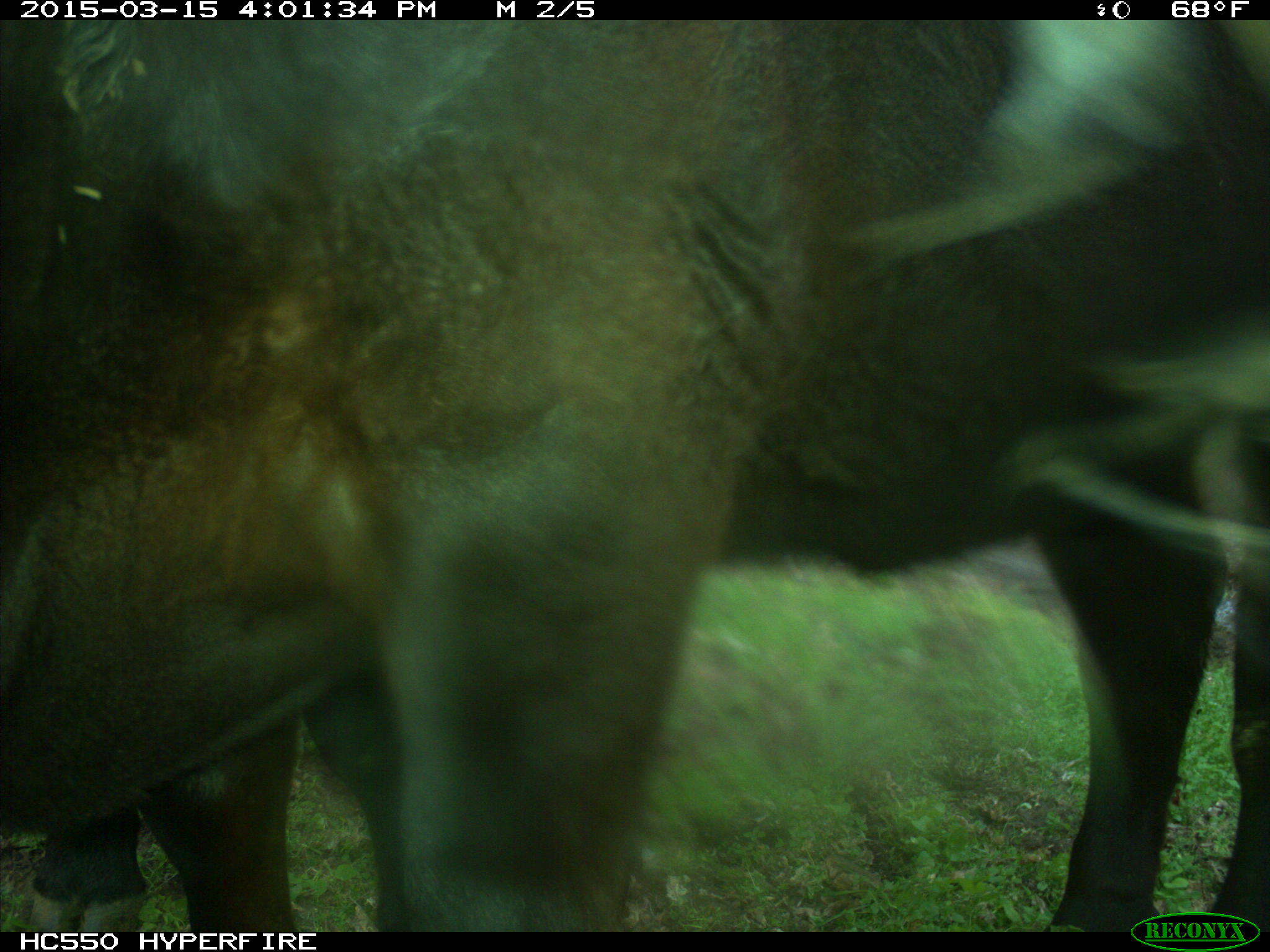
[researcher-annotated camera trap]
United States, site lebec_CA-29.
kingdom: Animalia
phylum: Chordata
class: Mammalia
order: Artiodactyla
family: Bovidae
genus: Bos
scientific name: Bos taurus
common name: domestic cow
Bos taurus (domestic cow).